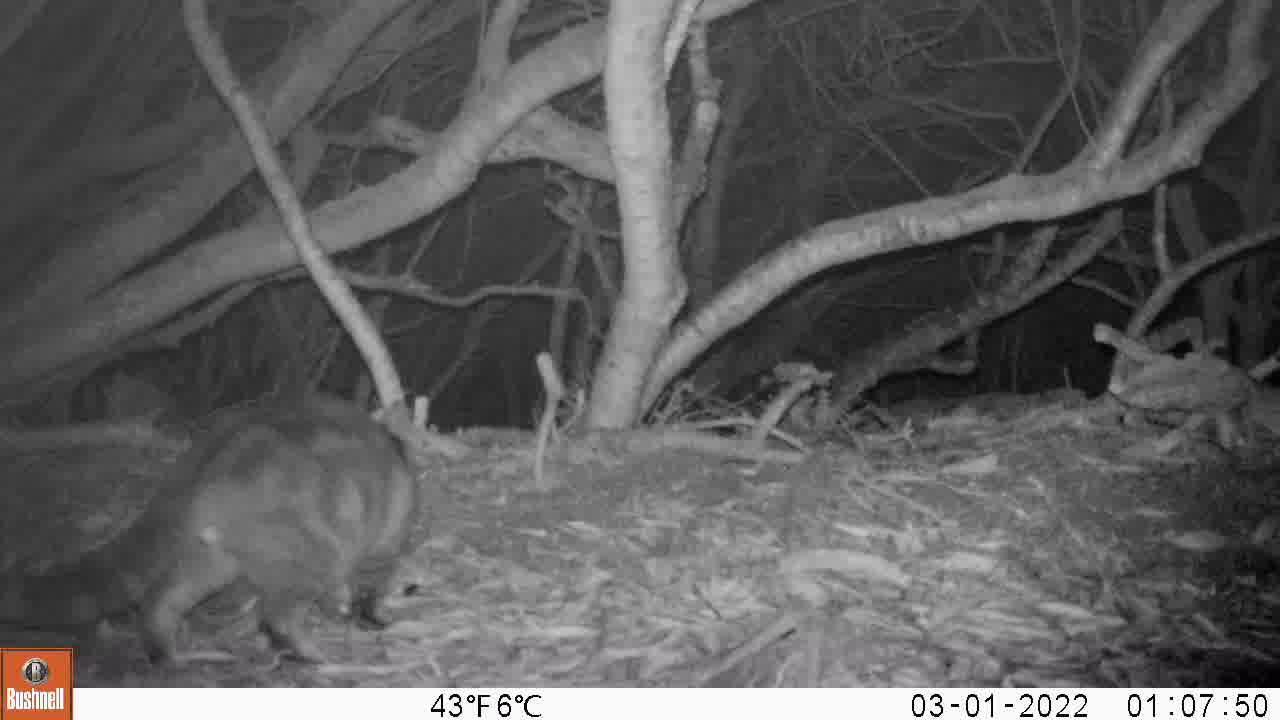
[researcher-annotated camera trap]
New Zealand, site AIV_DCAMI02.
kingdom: Animalia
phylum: Chordata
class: Mammalia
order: Carnivora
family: Felidae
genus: Felis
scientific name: Felis catus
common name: domestic cat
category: cat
Cat (domestic cat) (Felis catus).